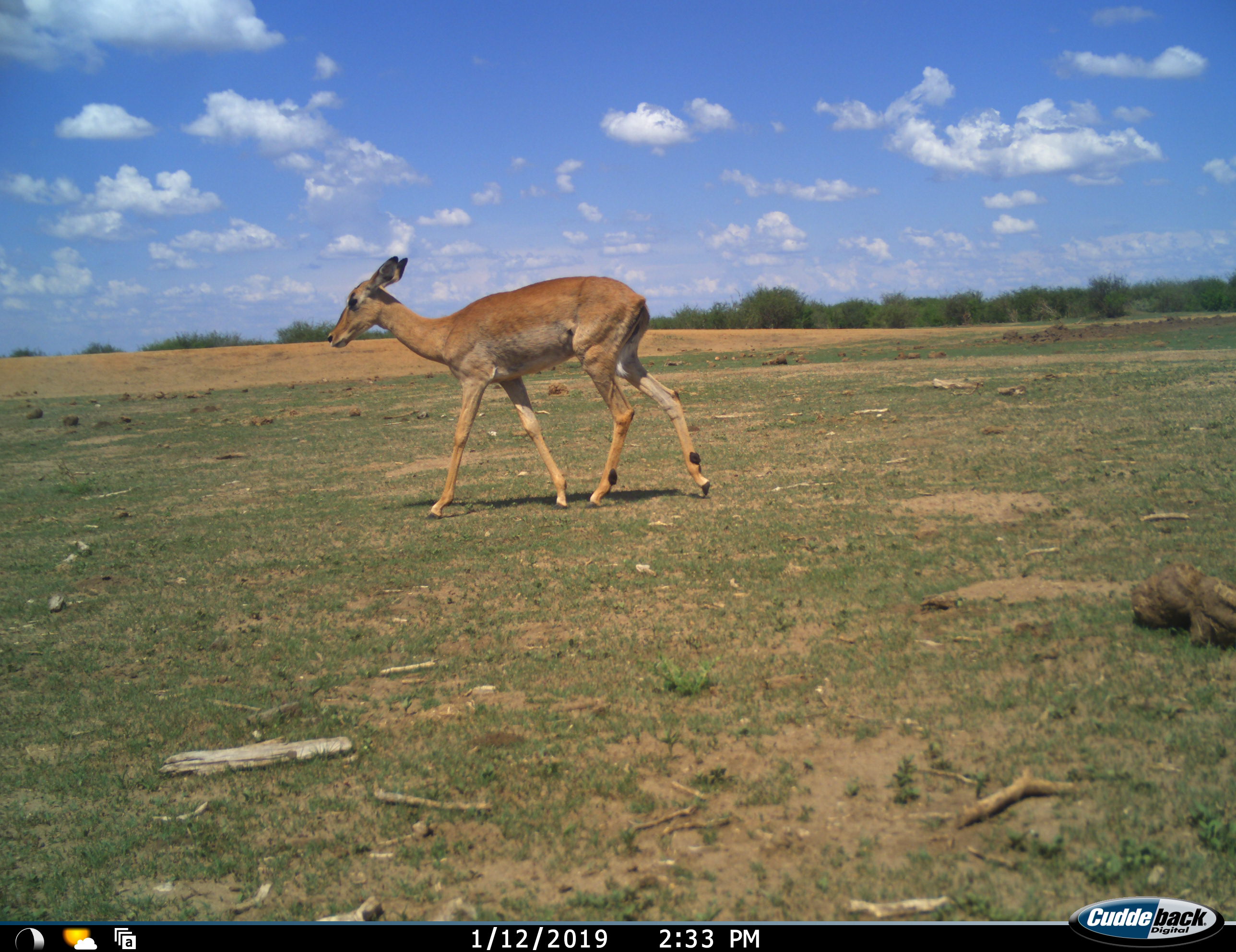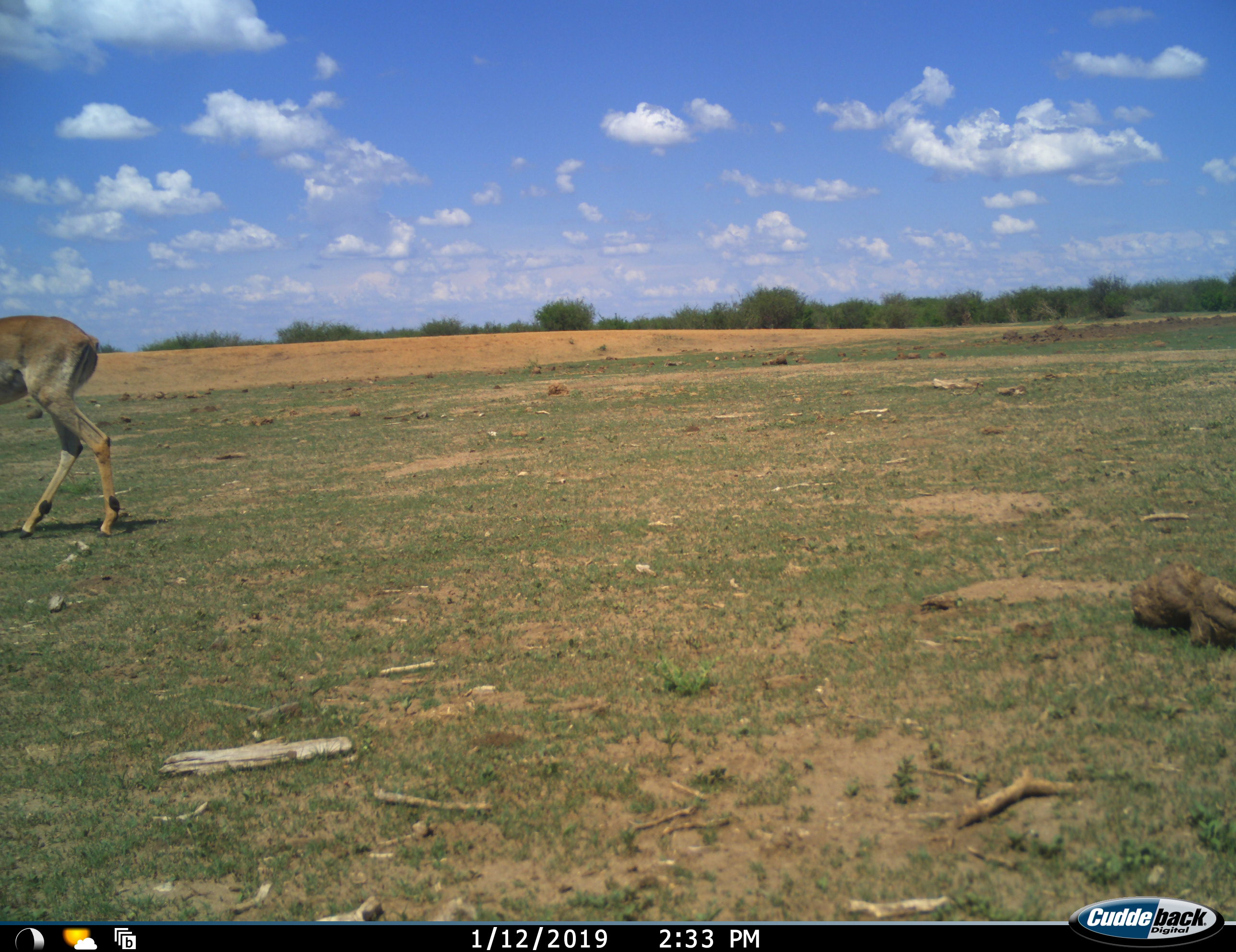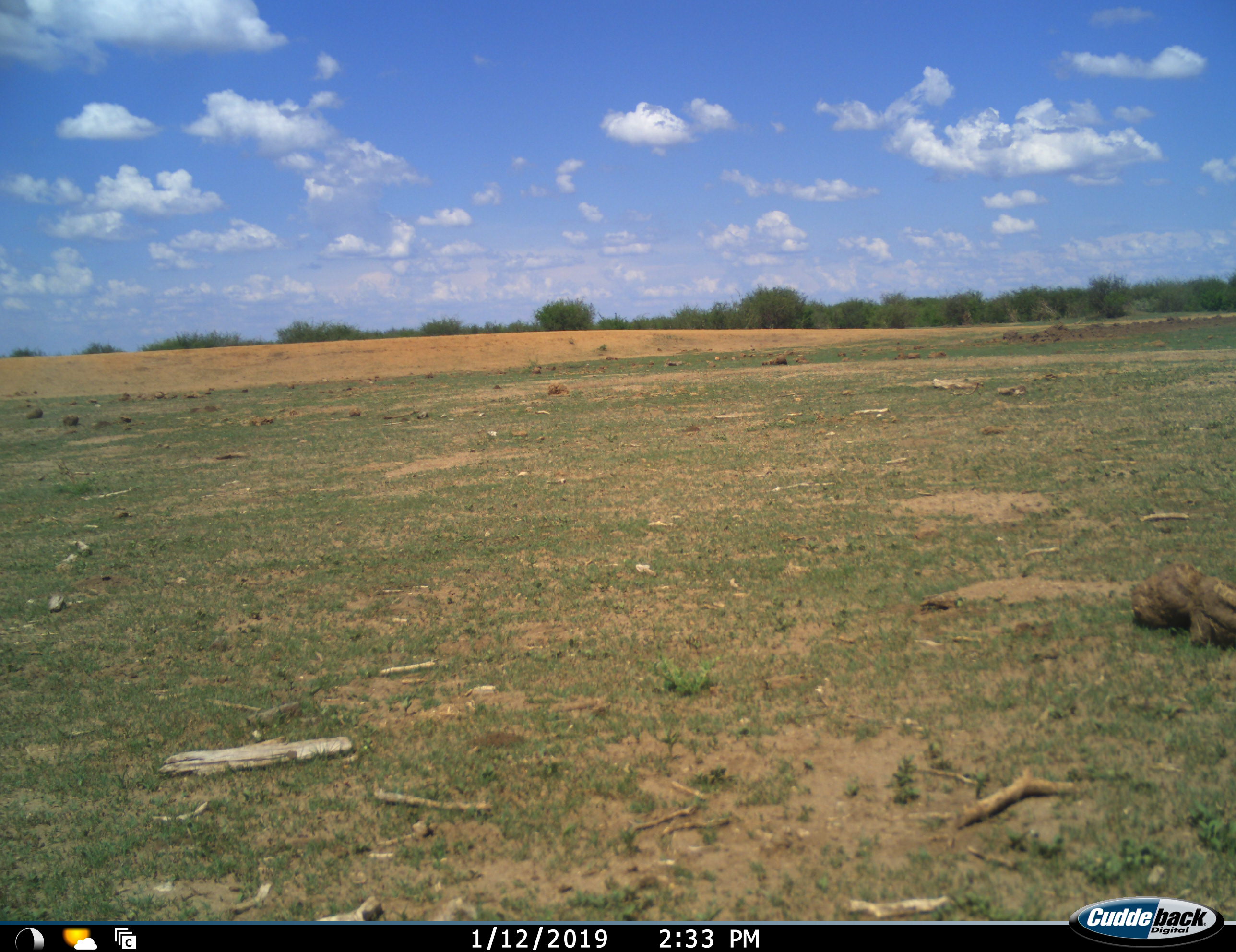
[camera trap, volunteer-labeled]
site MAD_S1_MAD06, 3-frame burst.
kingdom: Animalia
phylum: Chordata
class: Mammalia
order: Artiodactyla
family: Bovidae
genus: Aepyceros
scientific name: Aepyceros melampus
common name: impala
Impala (Aepyceros melampus), count 1. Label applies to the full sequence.